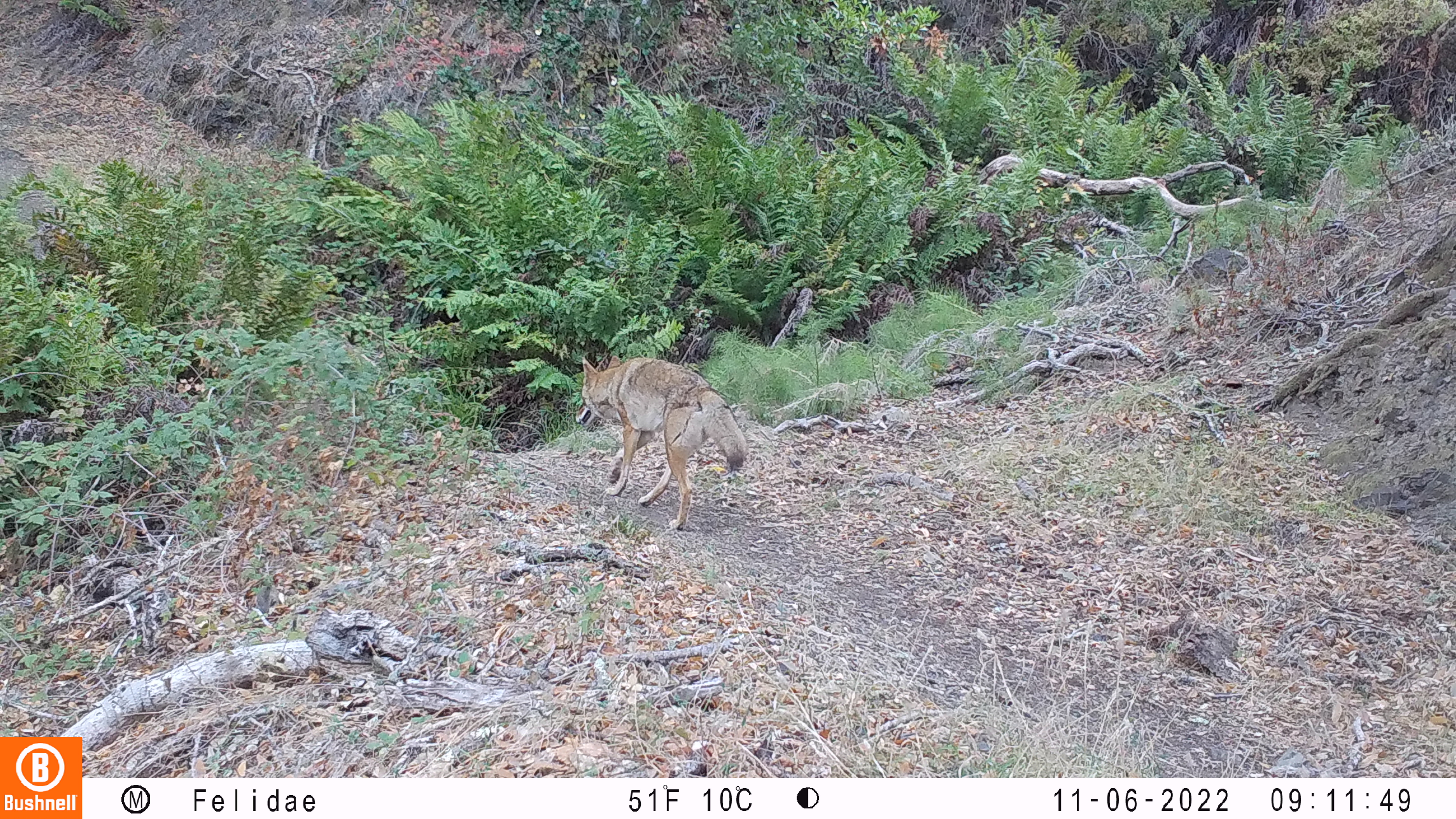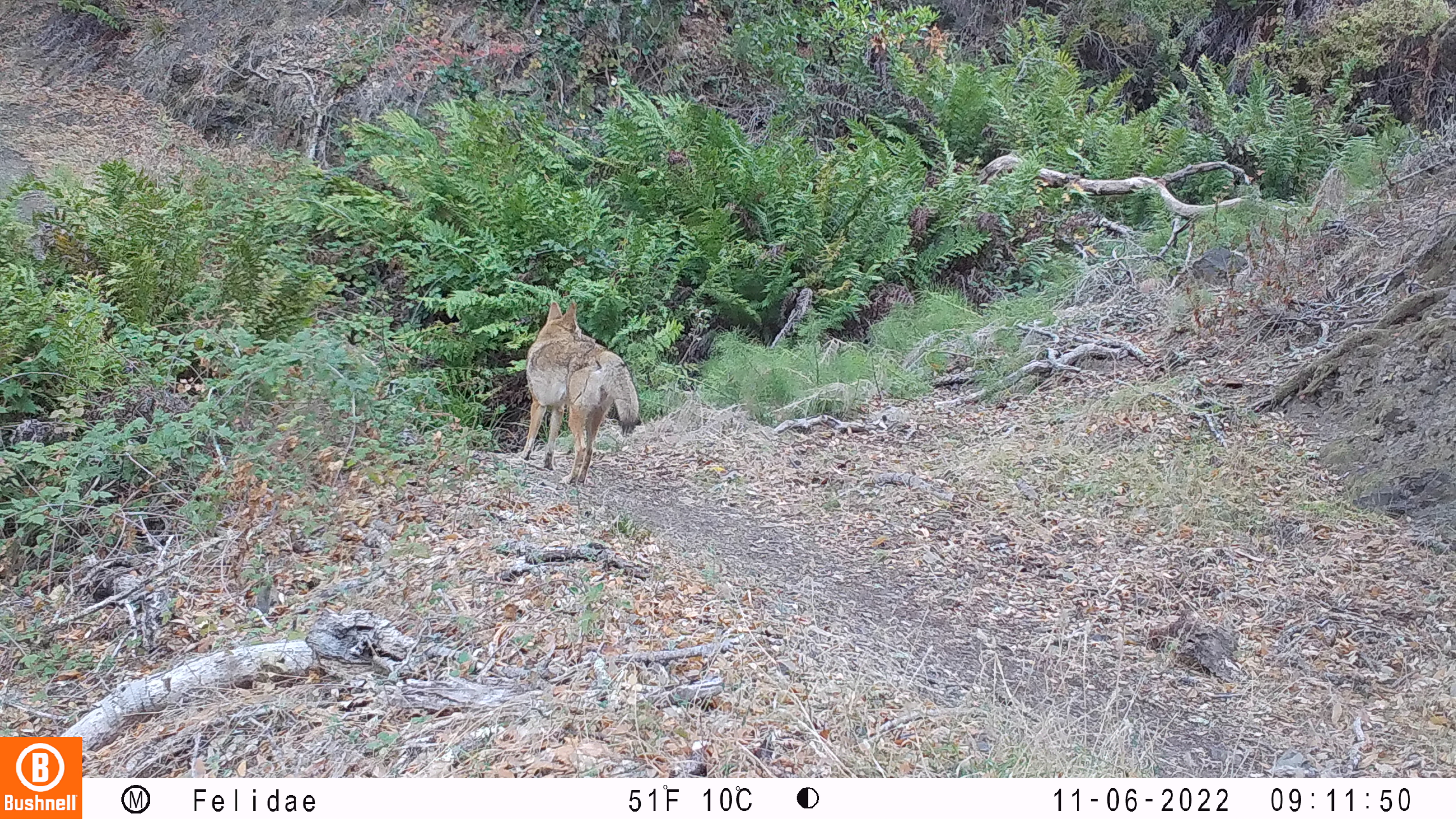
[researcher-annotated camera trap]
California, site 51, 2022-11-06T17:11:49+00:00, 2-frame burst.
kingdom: Animalia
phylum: Chordata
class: Mammalia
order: Carnivora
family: Canidae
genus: Canis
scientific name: Canis latrans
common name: coyote